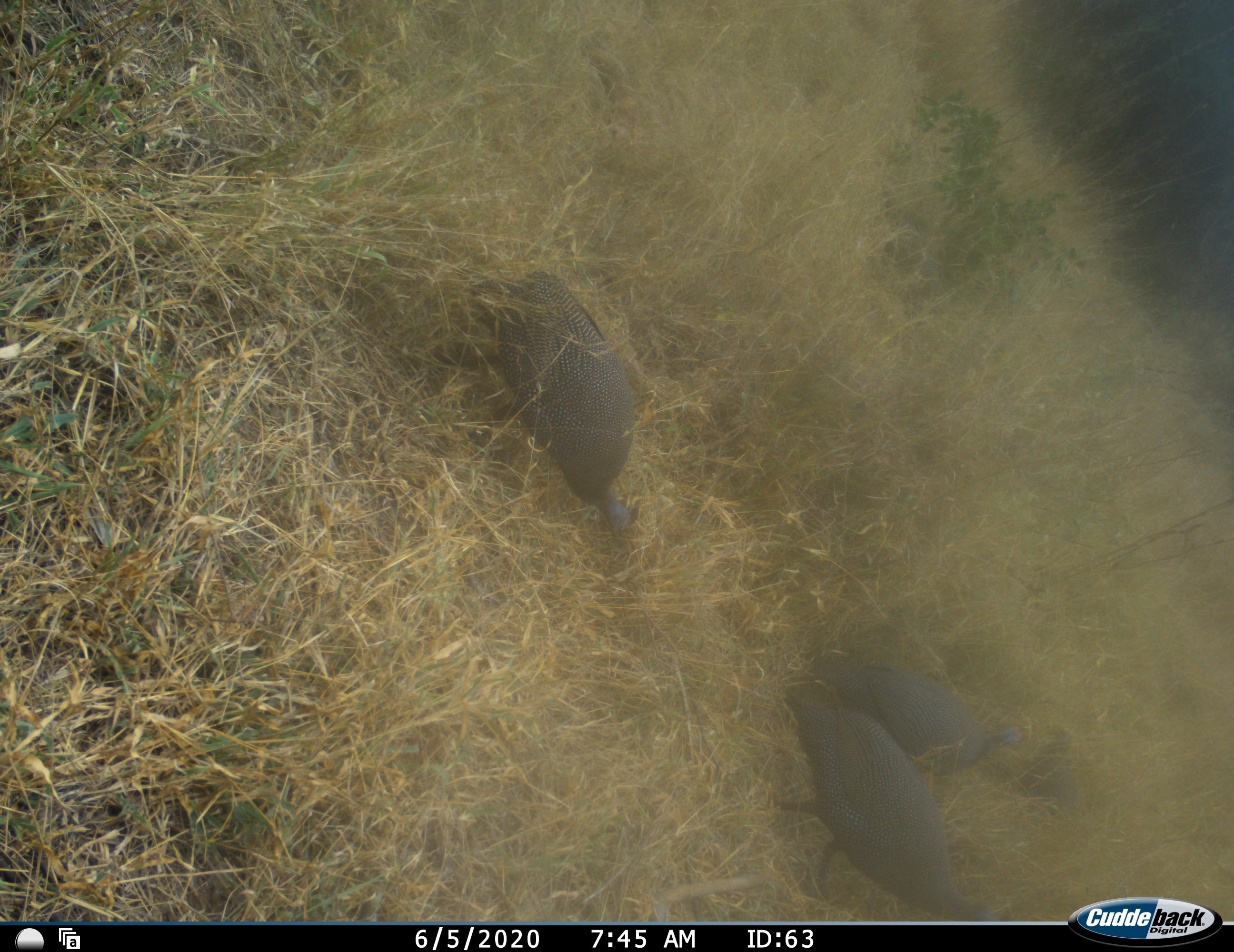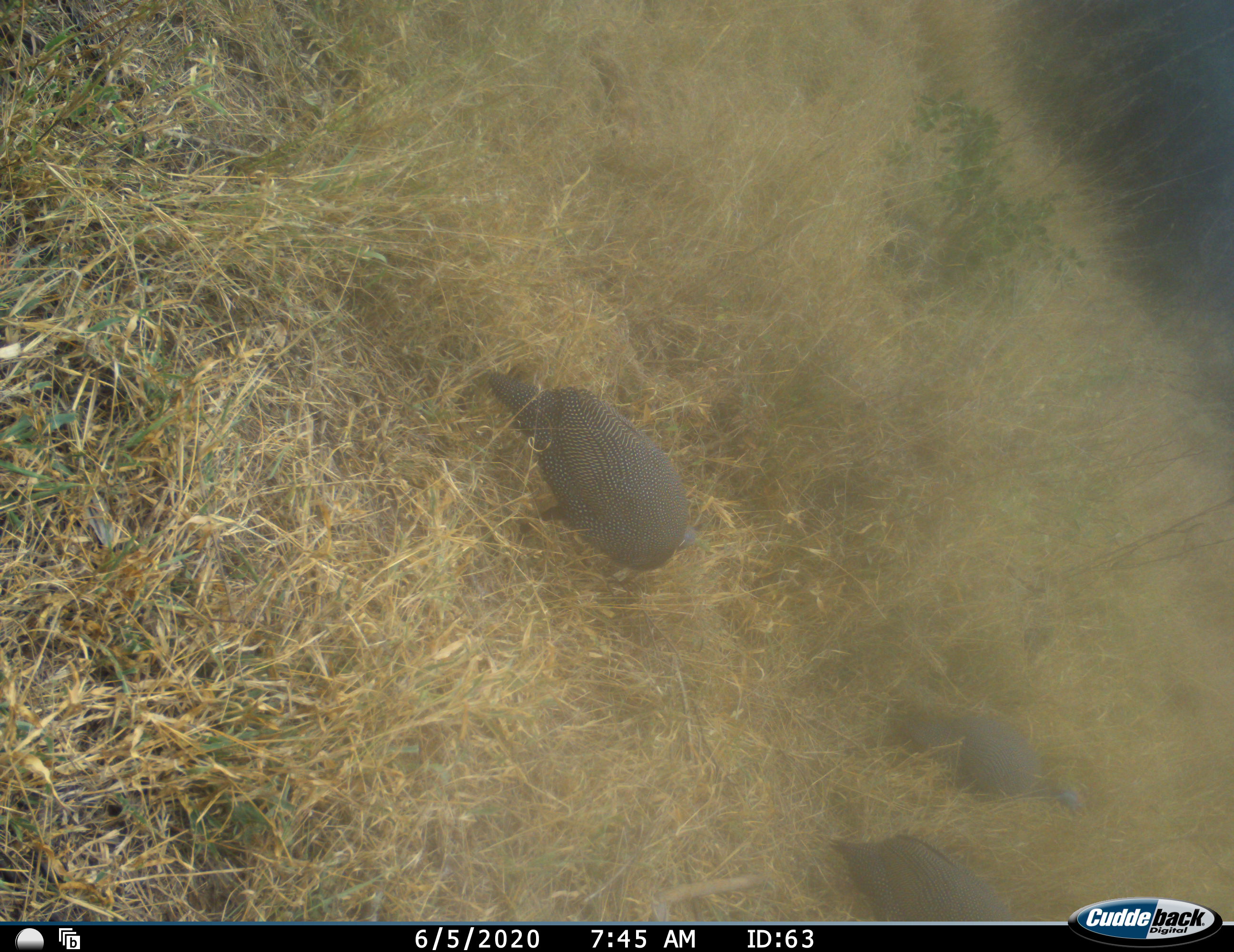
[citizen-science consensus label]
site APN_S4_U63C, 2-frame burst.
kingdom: Animalia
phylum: Chordata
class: Aves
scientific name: Aves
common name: bird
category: birdother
Birdother (bird) (Aves), count 3. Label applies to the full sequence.